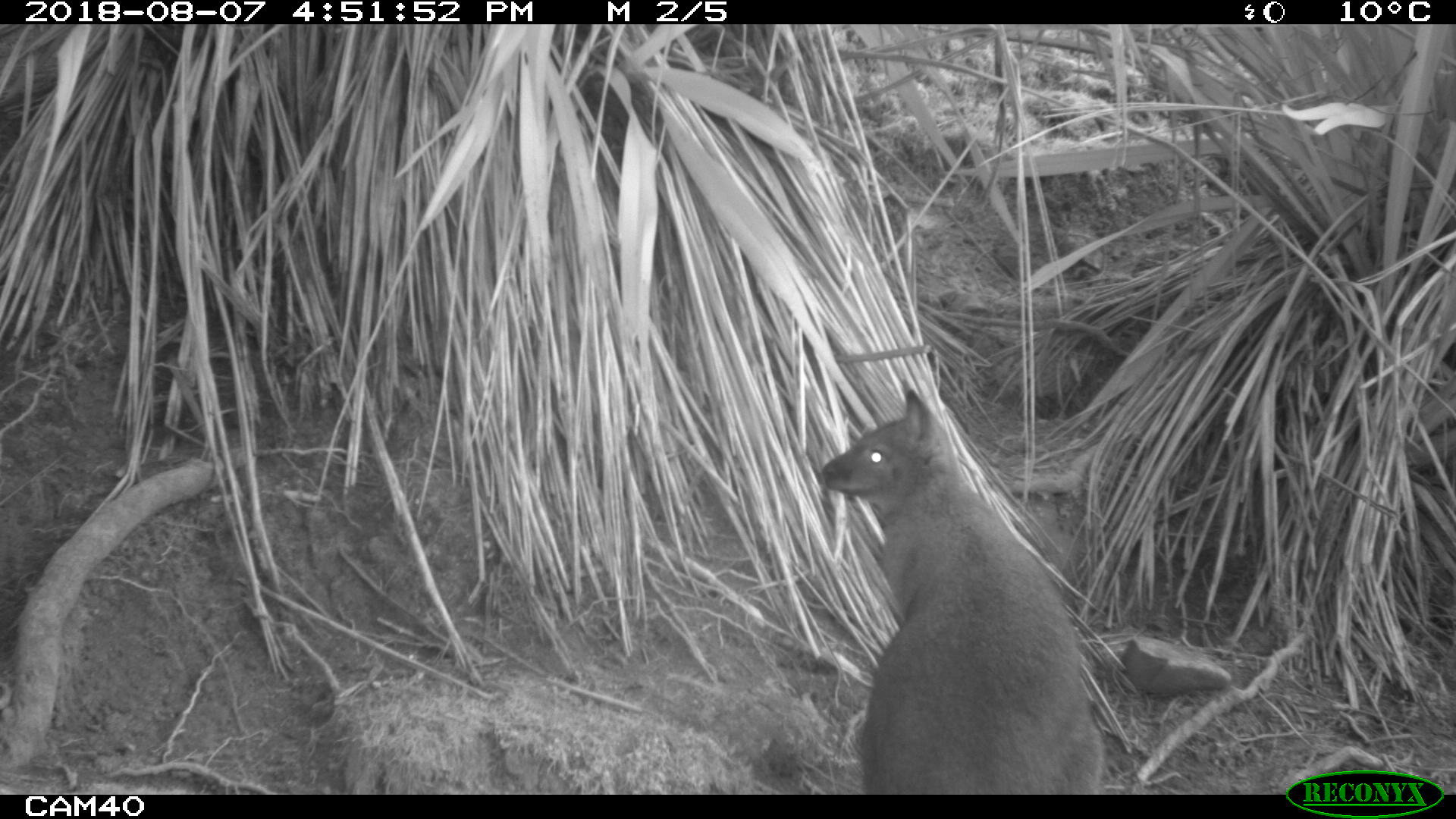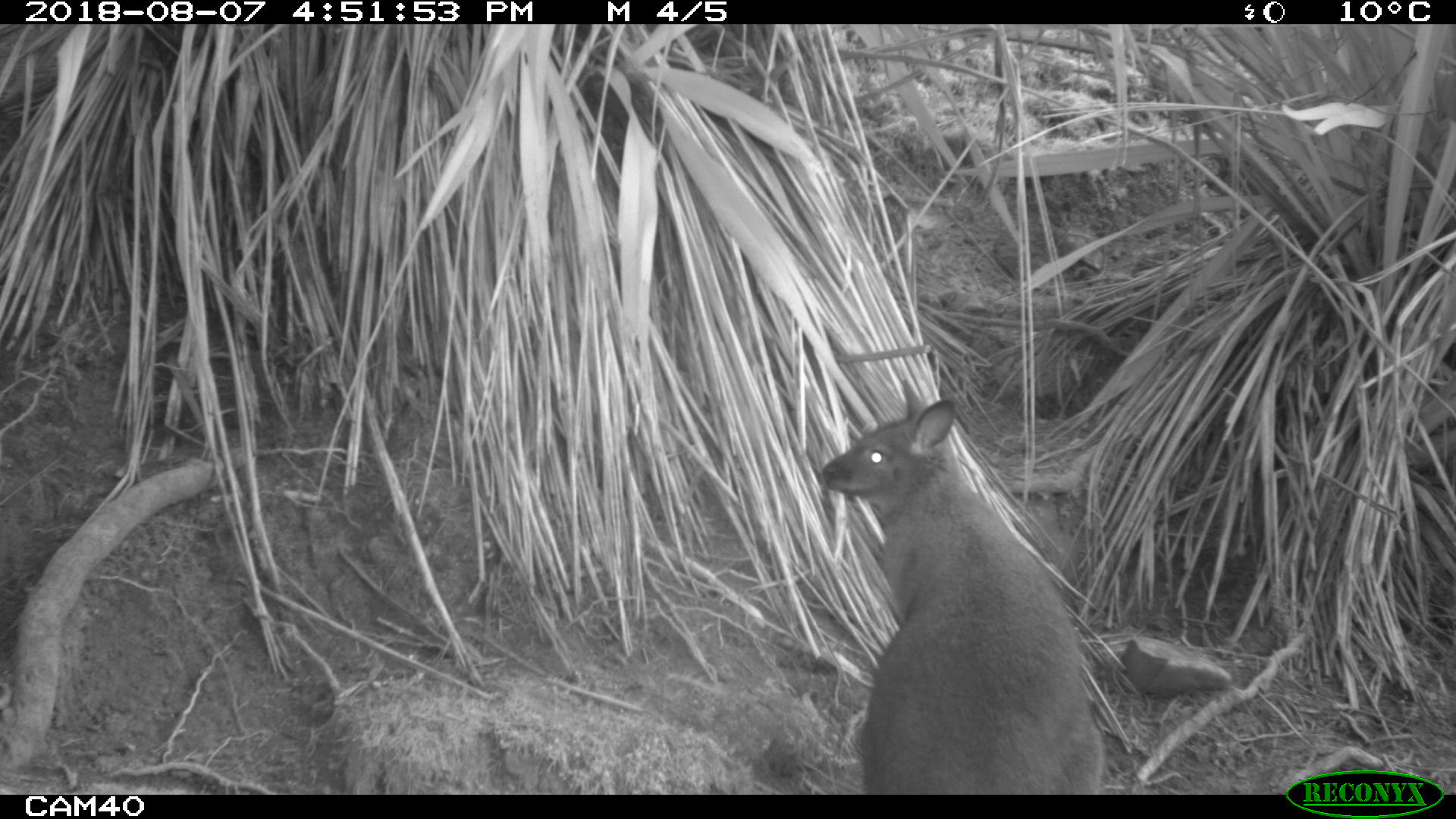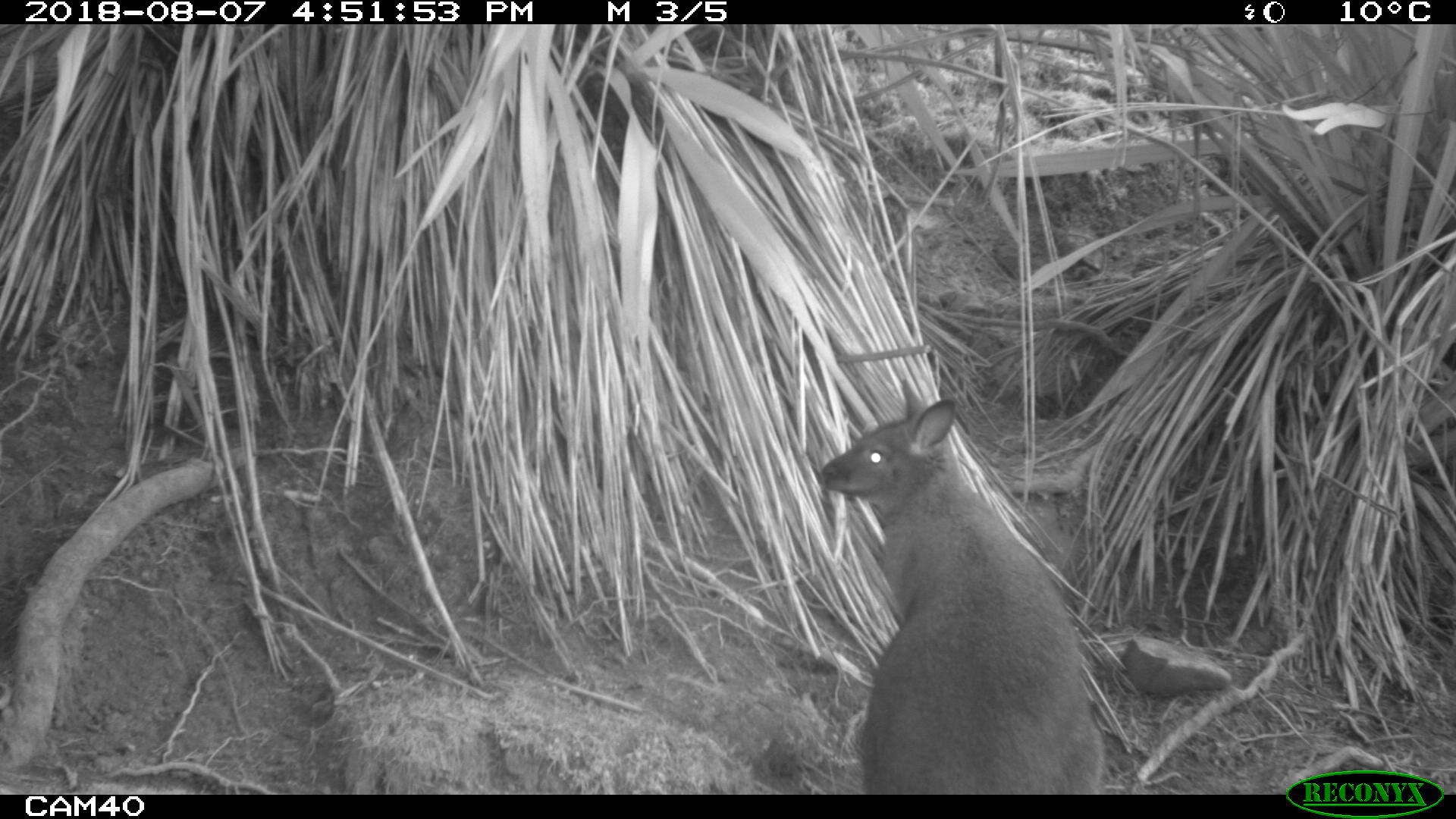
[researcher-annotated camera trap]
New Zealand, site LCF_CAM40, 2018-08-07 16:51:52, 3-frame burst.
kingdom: Animalia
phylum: Chordata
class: Mammalia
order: Diprotodontia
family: Macropodidae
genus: Notamacropus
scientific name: Notamacropus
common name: wallaby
Wallaby (Notamacropus).